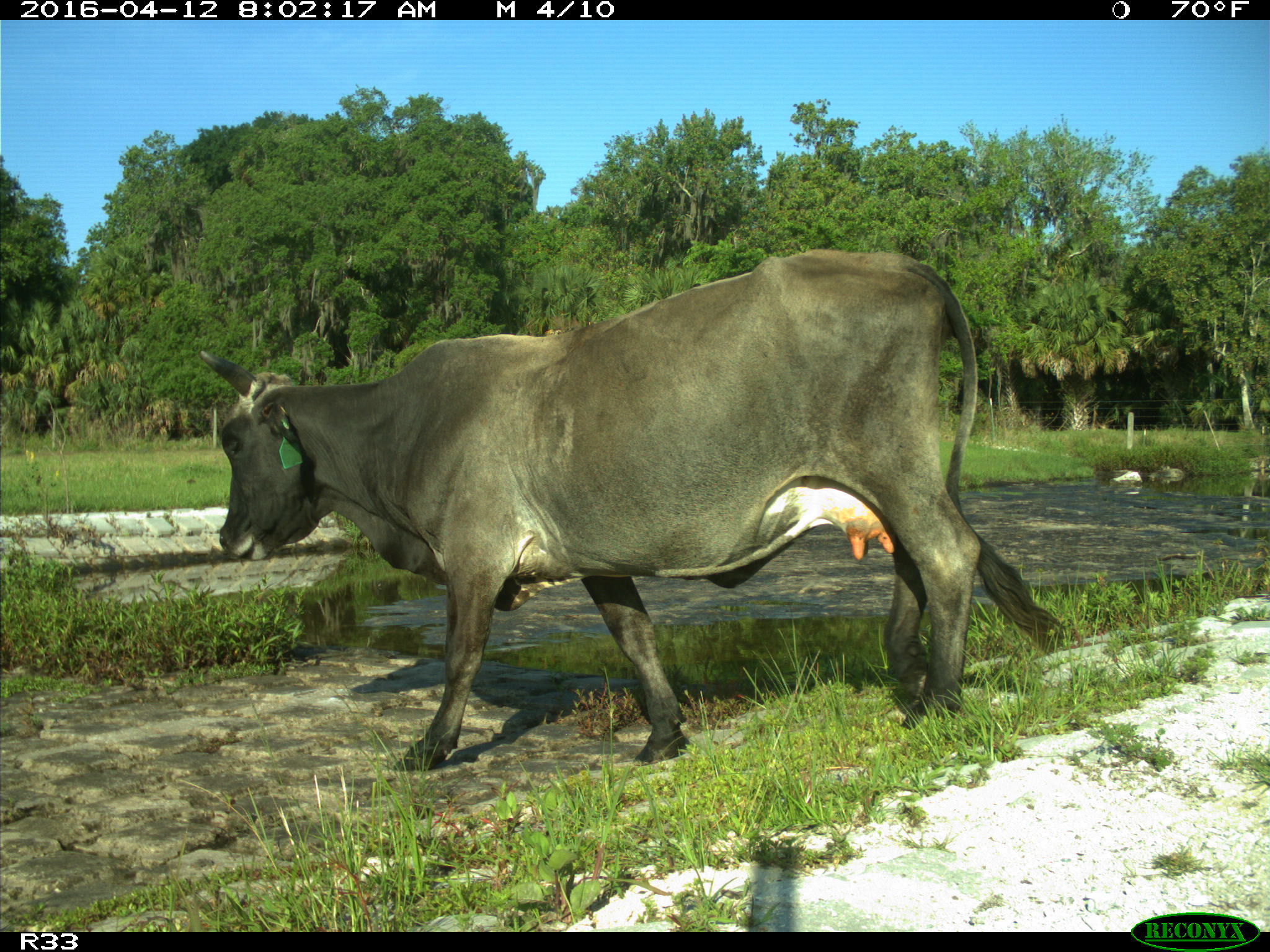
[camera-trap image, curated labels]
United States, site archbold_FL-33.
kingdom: Animalia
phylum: Chordata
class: Mammalia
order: Artiodactyla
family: Bovidae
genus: Bos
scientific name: Bos taurus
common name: domestic cow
Bos taurus (domestic cow).